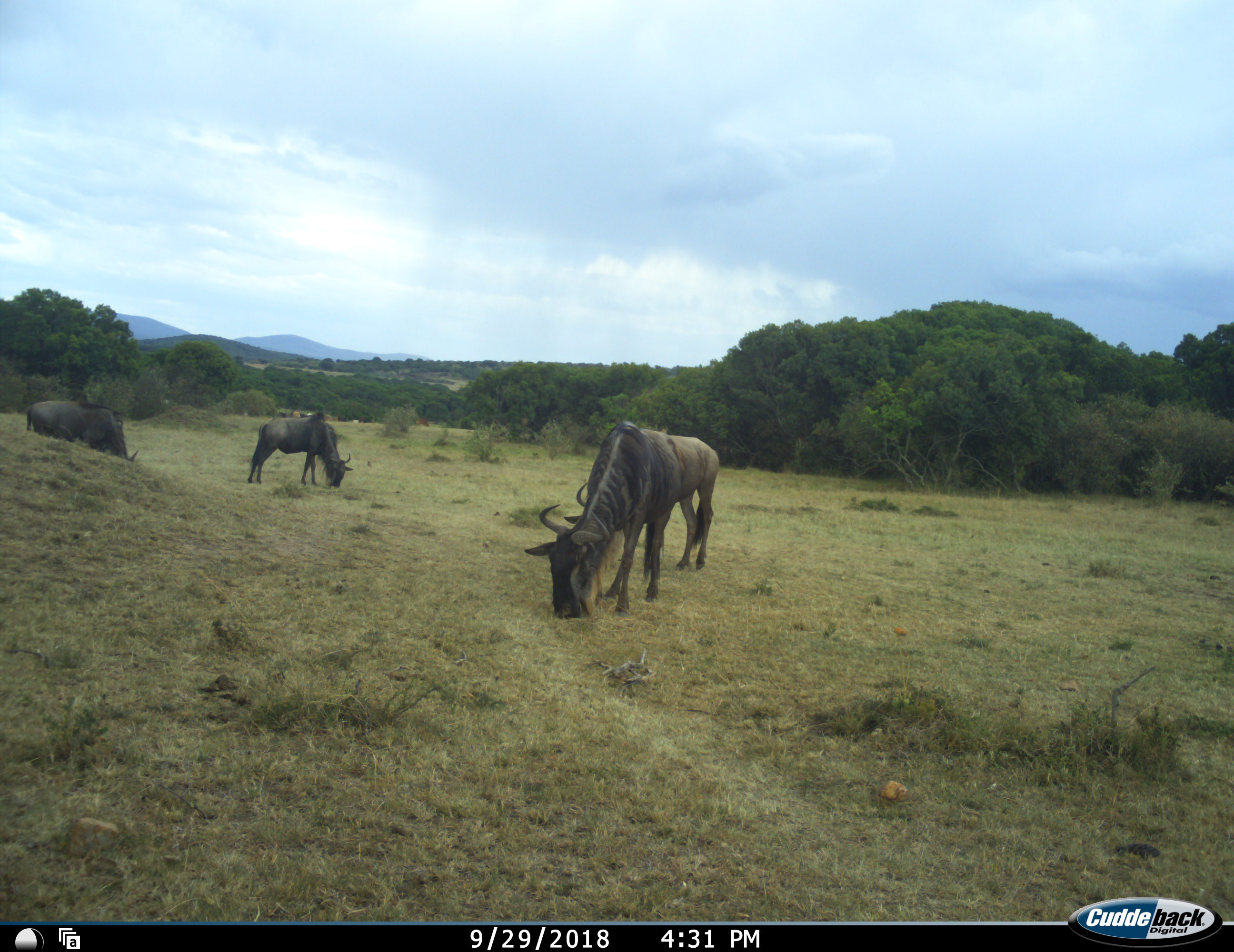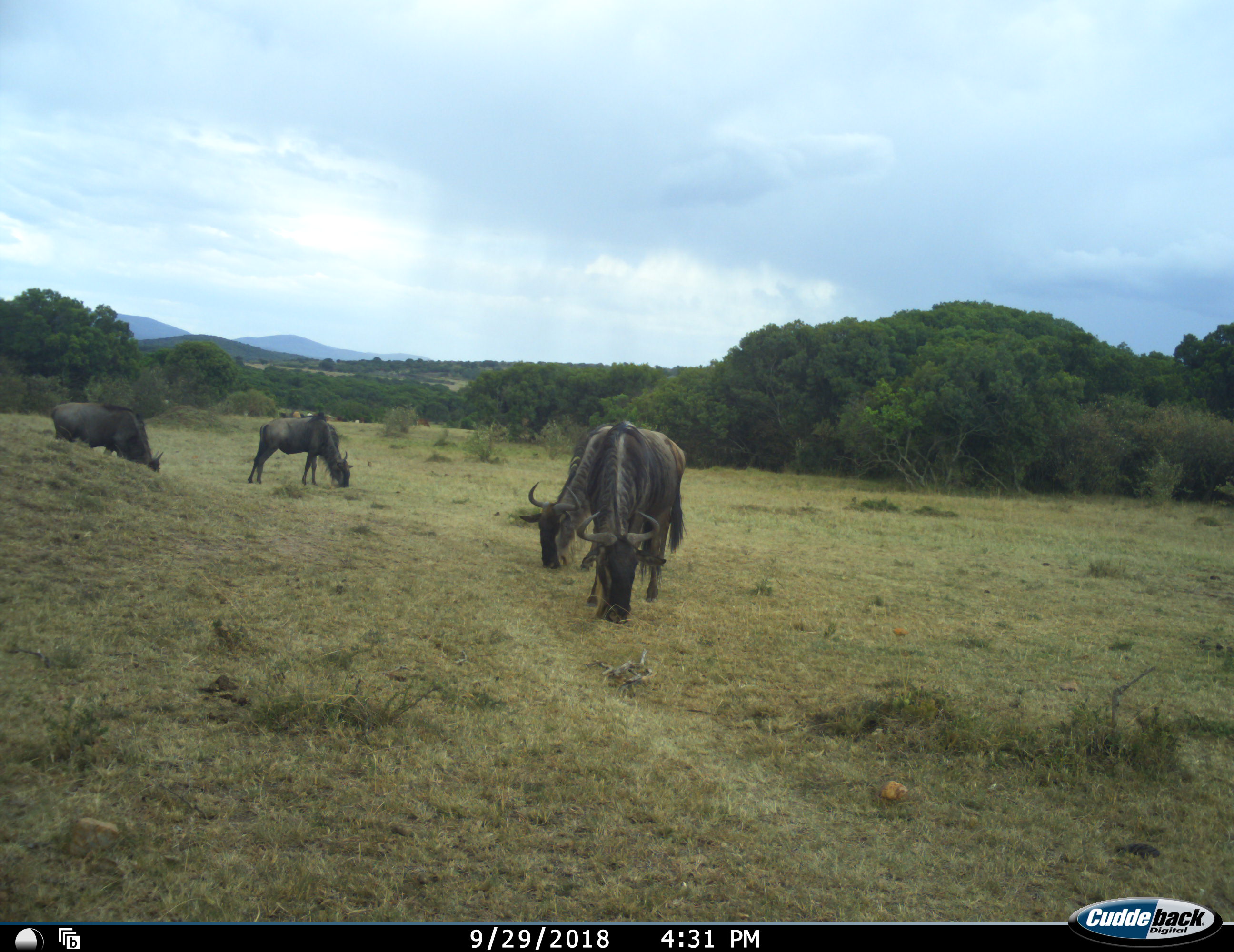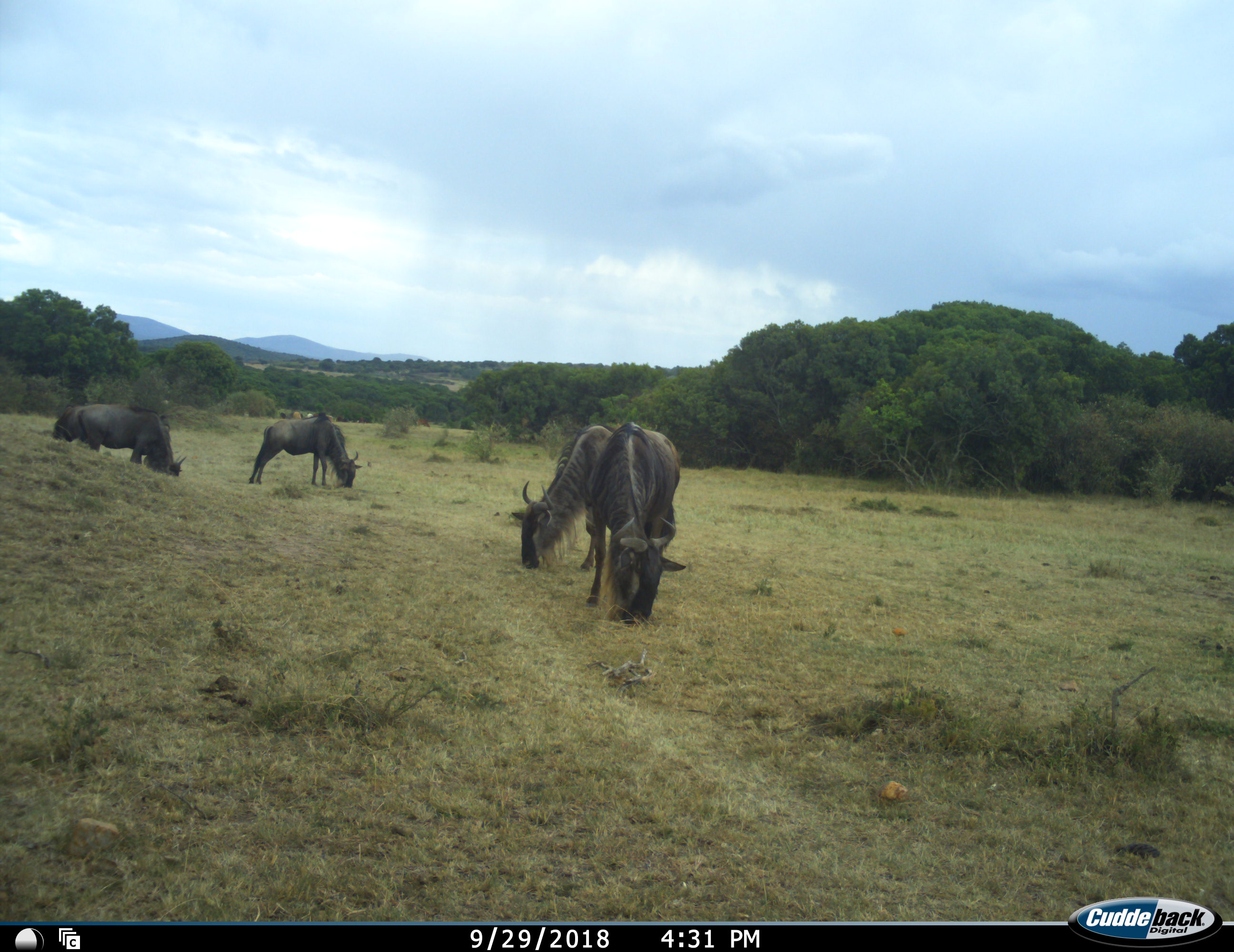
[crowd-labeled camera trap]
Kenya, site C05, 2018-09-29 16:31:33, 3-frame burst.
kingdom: Animalia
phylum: Chordata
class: Mammalia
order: Artiodactyla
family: Bovidae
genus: Connochaetes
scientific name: Connochaetes taurinus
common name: common wildebeest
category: wildebeest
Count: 4.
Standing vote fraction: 10%.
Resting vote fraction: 0%.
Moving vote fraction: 20%.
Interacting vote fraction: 0%.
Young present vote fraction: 0%.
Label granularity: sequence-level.